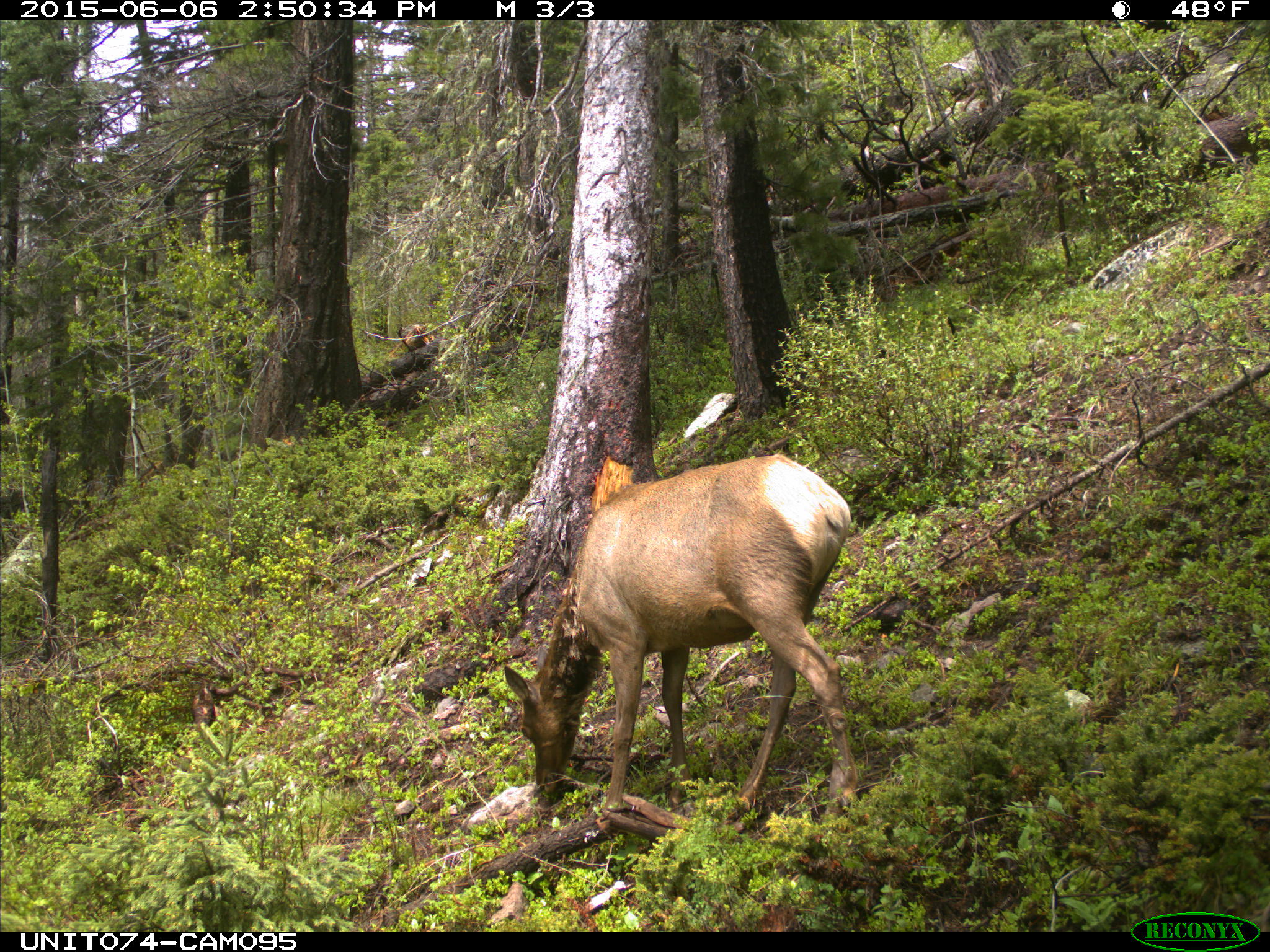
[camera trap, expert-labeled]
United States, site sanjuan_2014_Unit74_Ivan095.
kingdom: Animalia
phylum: Chordata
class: Mammalia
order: Artiodactyla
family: Cervidae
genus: Cervus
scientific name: Cervus elaphus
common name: red deer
Cervus elaphus (red deer).